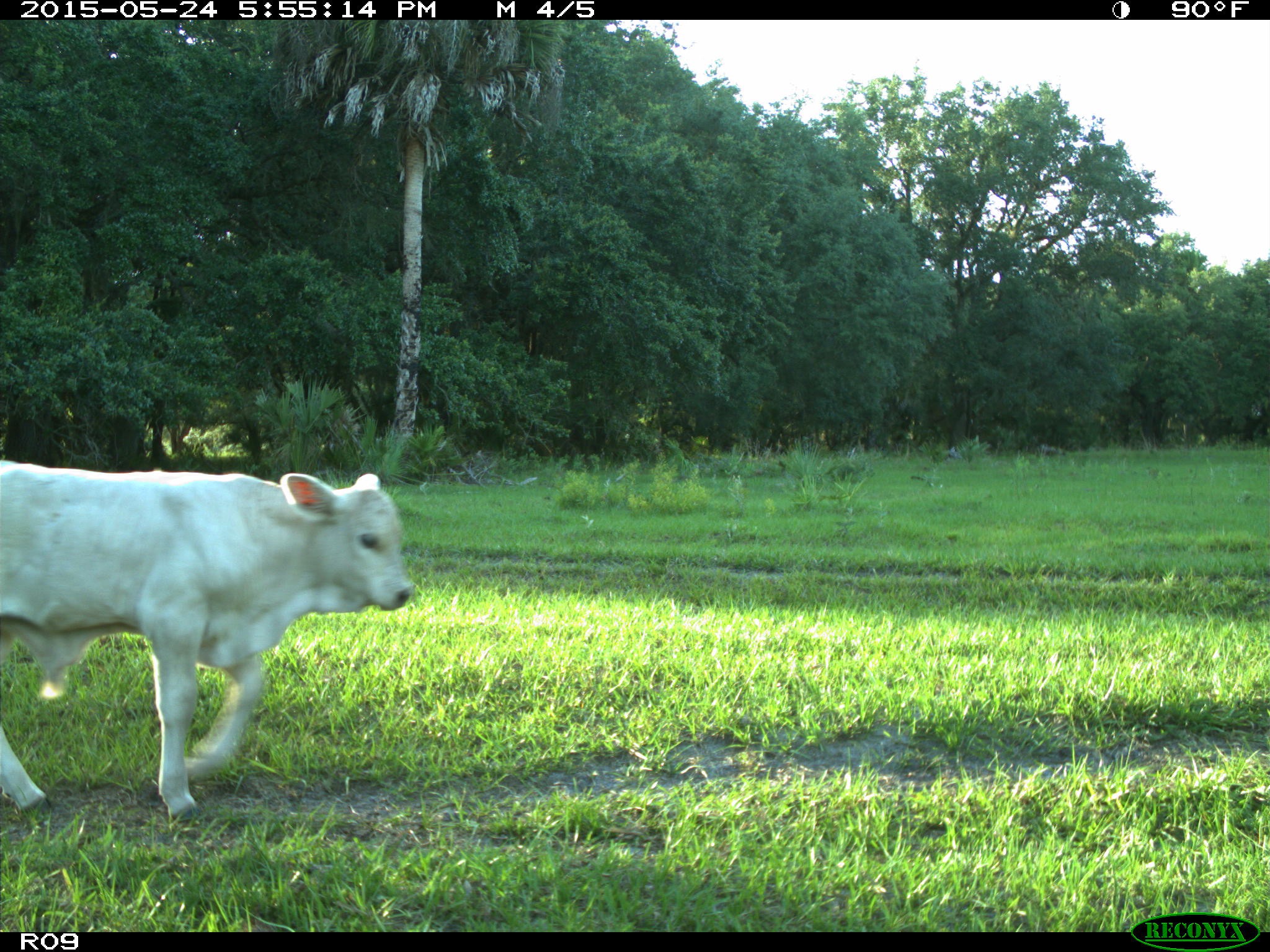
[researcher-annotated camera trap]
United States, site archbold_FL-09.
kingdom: Animalia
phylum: Chordata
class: Mammalia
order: Artiodactyla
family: Bovidae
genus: Bos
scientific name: Bos taurus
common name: domestic cow